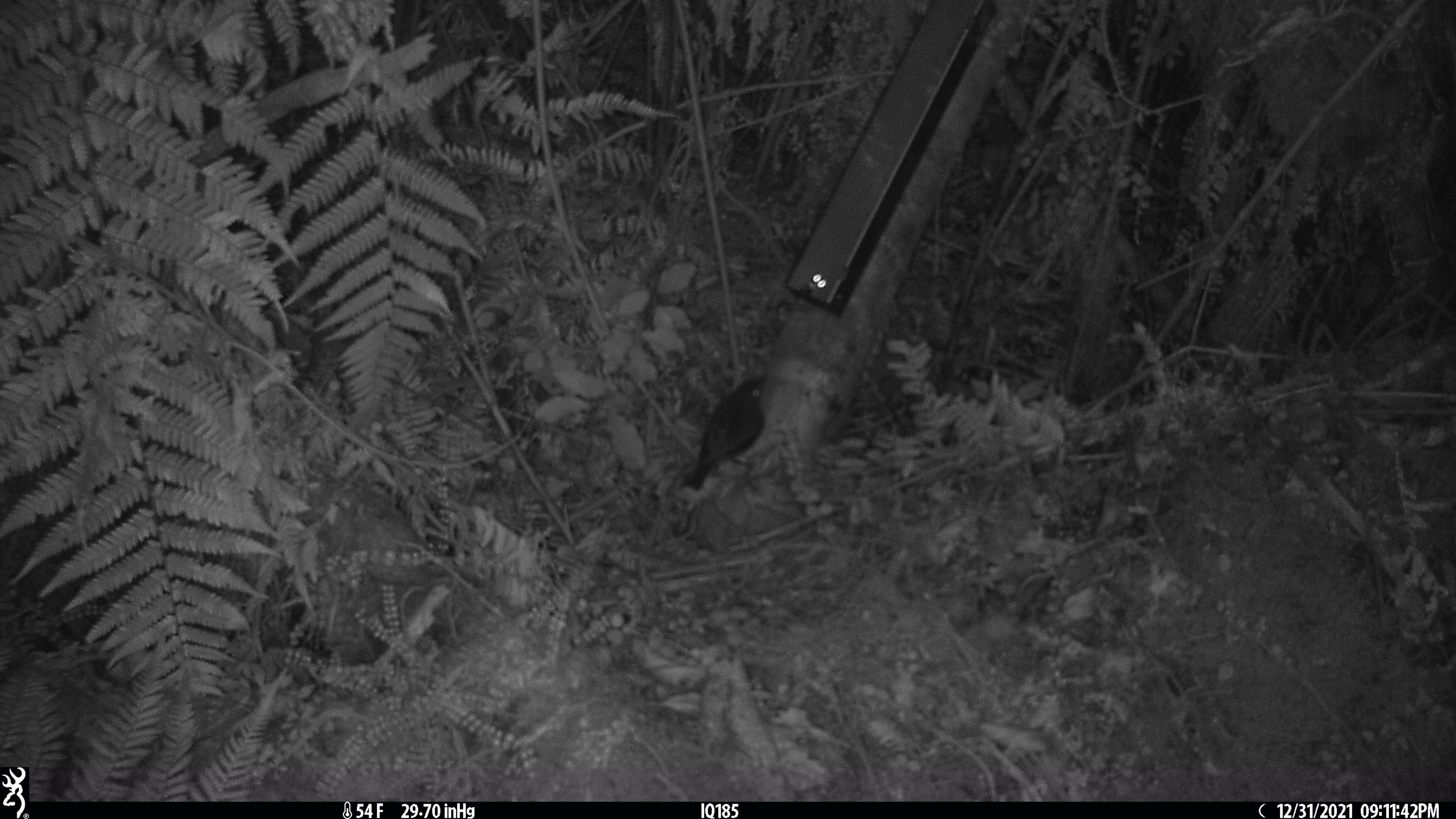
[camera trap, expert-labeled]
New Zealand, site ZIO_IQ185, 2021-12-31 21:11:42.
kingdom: Animalia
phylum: Chordata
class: Aves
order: Passeriformes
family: Petroicidae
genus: Petroica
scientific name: Petroica australis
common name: new zealand robin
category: robin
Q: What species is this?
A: Robin (new zealand robin) (Petroica australis).